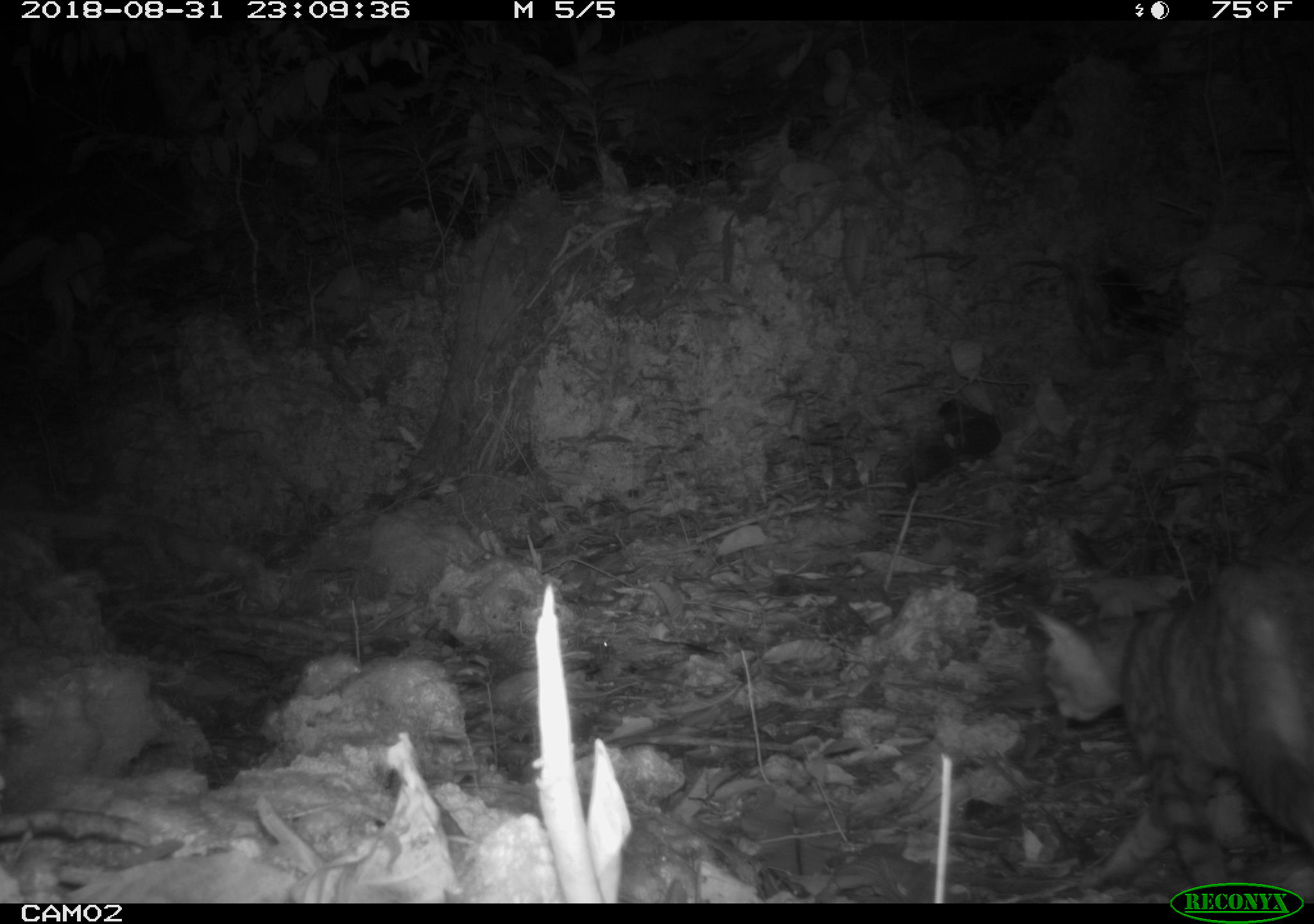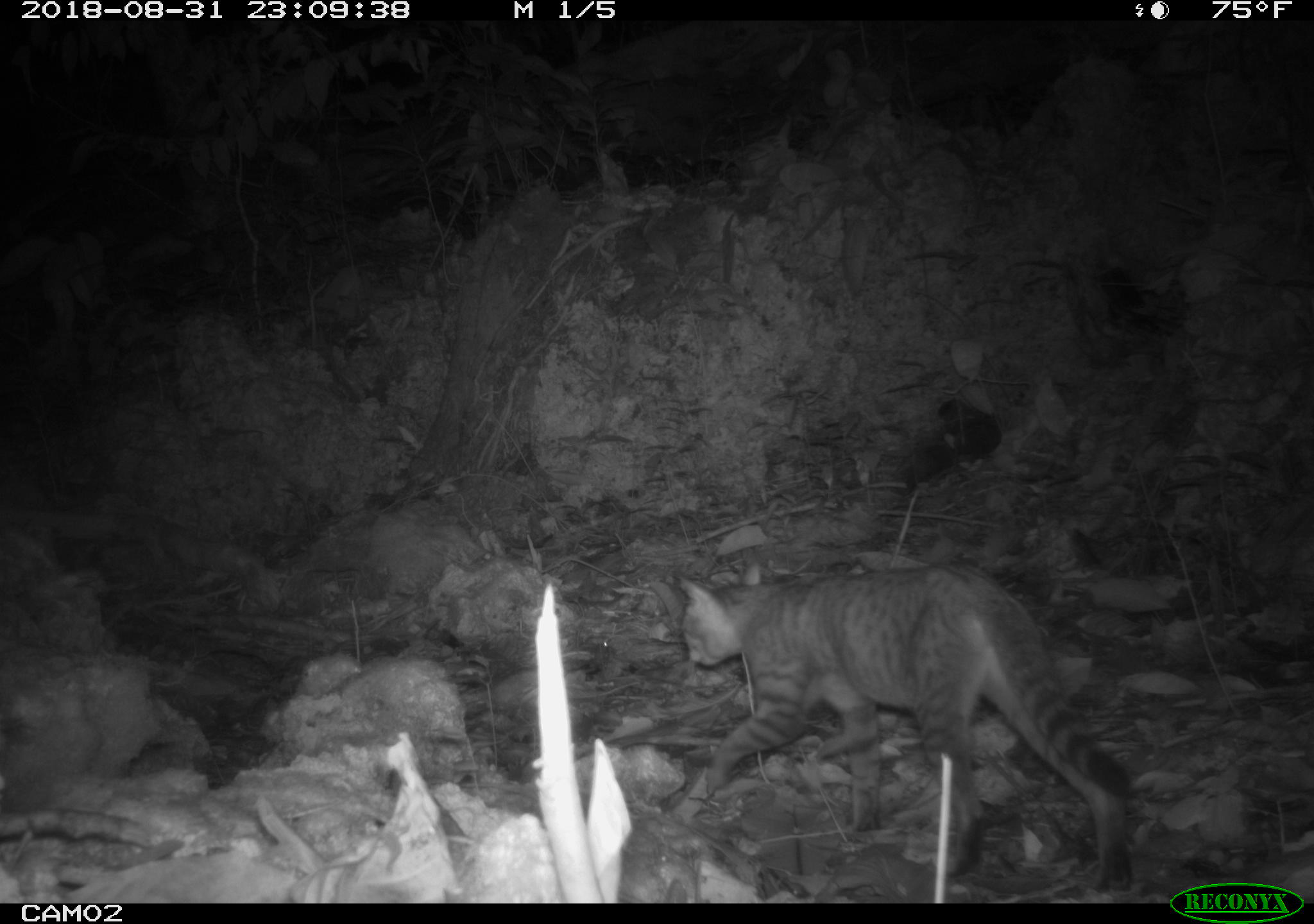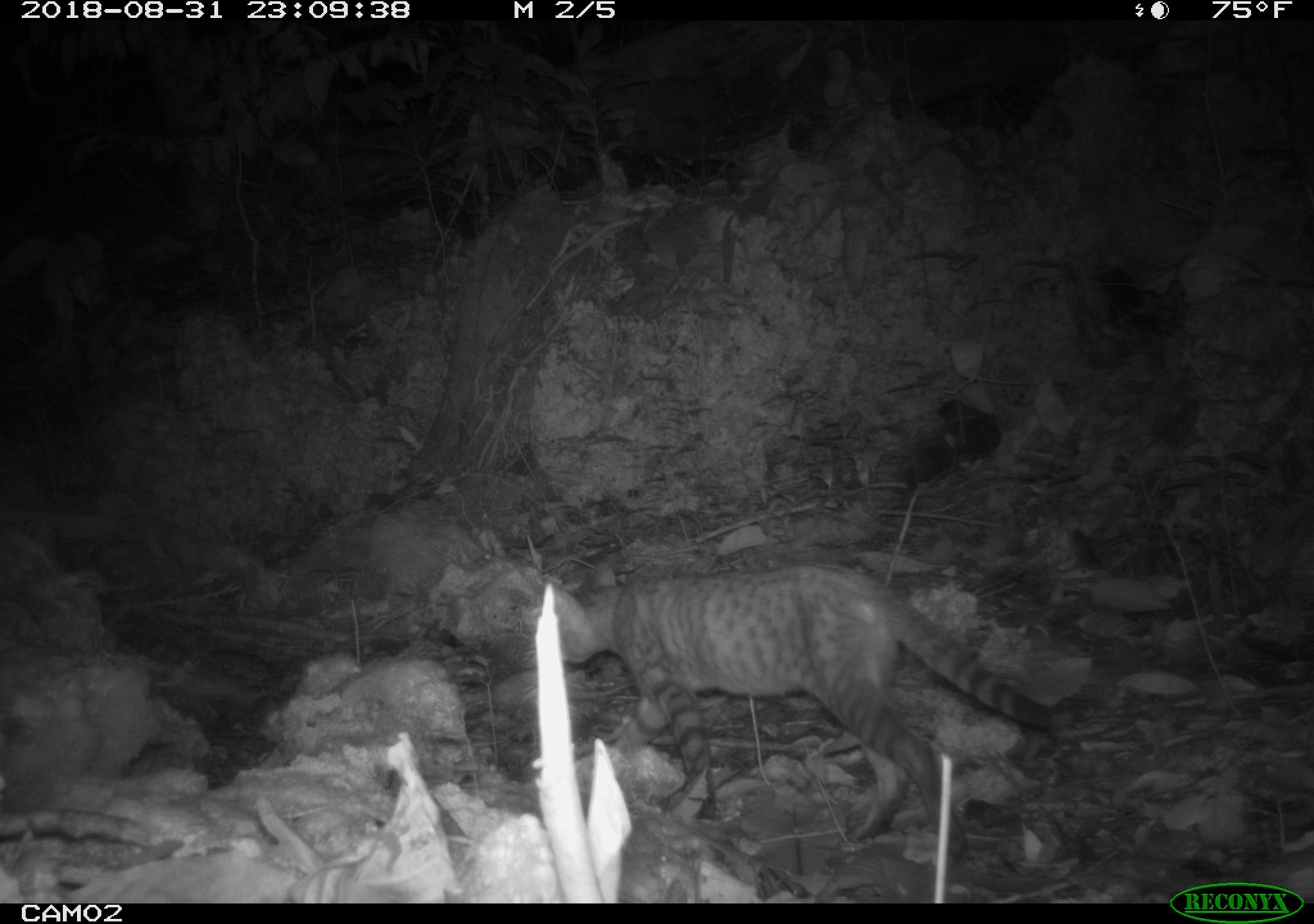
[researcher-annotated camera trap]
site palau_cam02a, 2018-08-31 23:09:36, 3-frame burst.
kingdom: Animalia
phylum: Chordata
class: Mammalia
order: Carnivora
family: Felidae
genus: Felis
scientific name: Felis catus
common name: cat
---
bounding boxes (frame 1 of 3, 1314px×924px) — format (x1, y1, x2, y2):
cat: (1020, 550, 1314, 880)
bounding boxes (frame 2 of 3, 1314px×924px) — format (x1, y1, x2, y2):
cat: (669, 560, 1134, 898)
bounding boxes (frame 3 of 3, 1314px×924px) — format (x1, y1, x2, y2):
cat: (534, 550, 1055, 902)